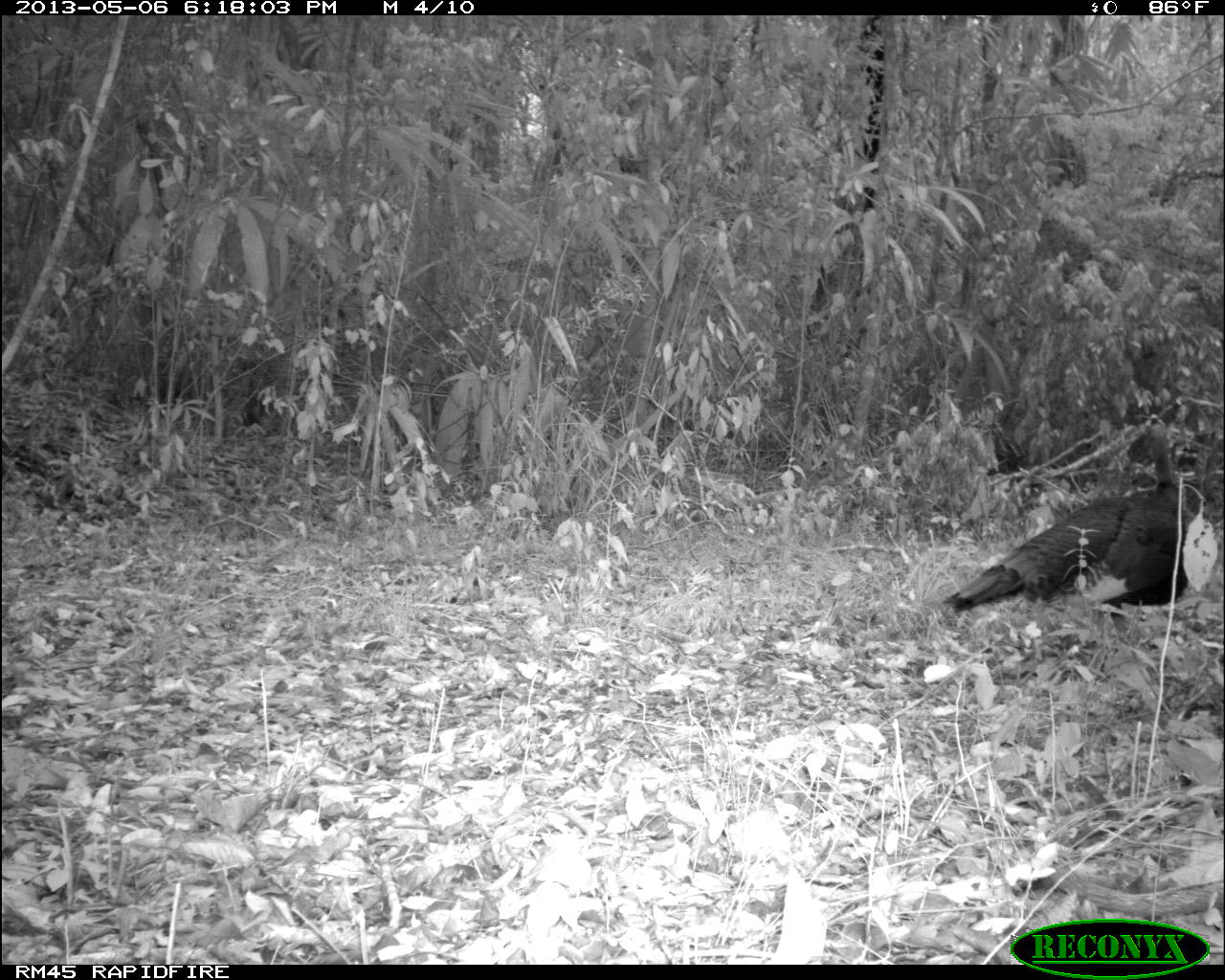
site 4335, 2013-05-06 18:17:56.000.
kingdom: Animalia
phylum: Chordata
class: Aves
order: Galliformes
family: Phasianidae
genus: Meleagris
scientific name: Meleagris ocellata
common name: ocellated turkey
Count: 1.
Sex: male.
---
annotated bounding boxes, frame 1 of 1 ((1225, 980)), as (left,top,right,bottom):
meleagris ocellata: (939,421,1218,645)